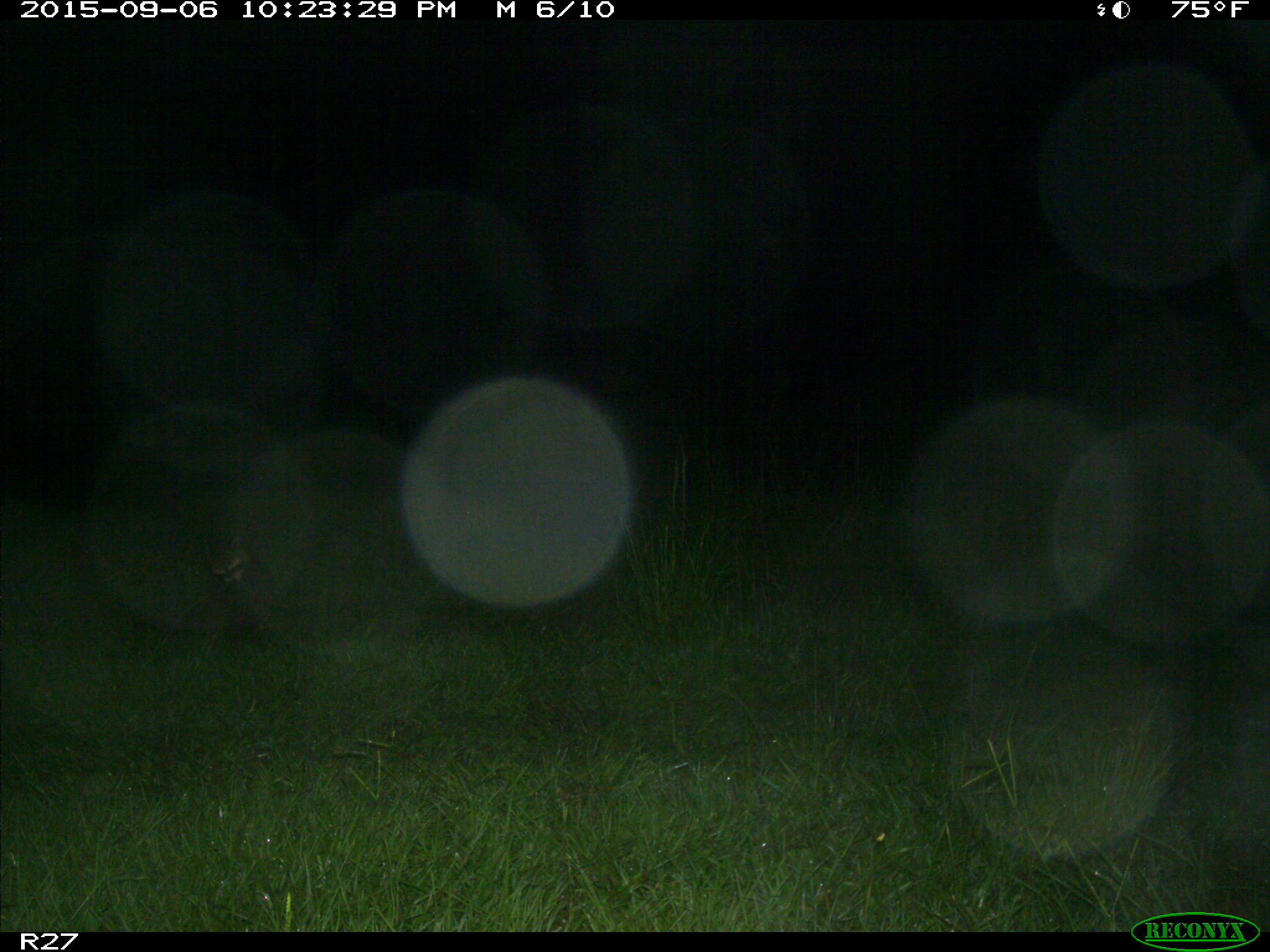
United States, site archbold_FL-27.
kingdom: Animalia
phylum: Chordata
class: Mammalia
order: Carnivora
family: Procyonidae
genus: Procyon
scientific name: Procyon lotor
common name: common raccoon